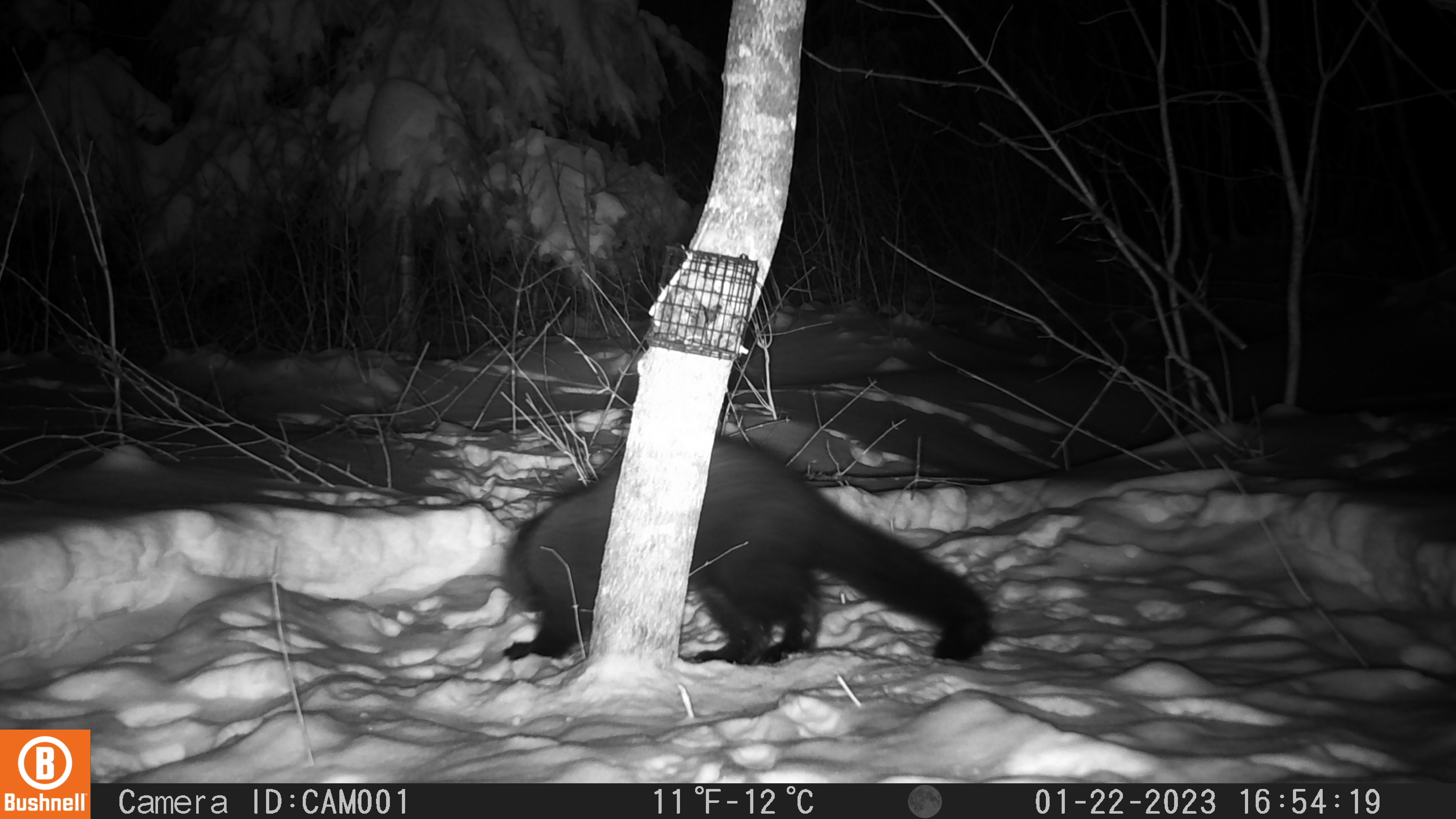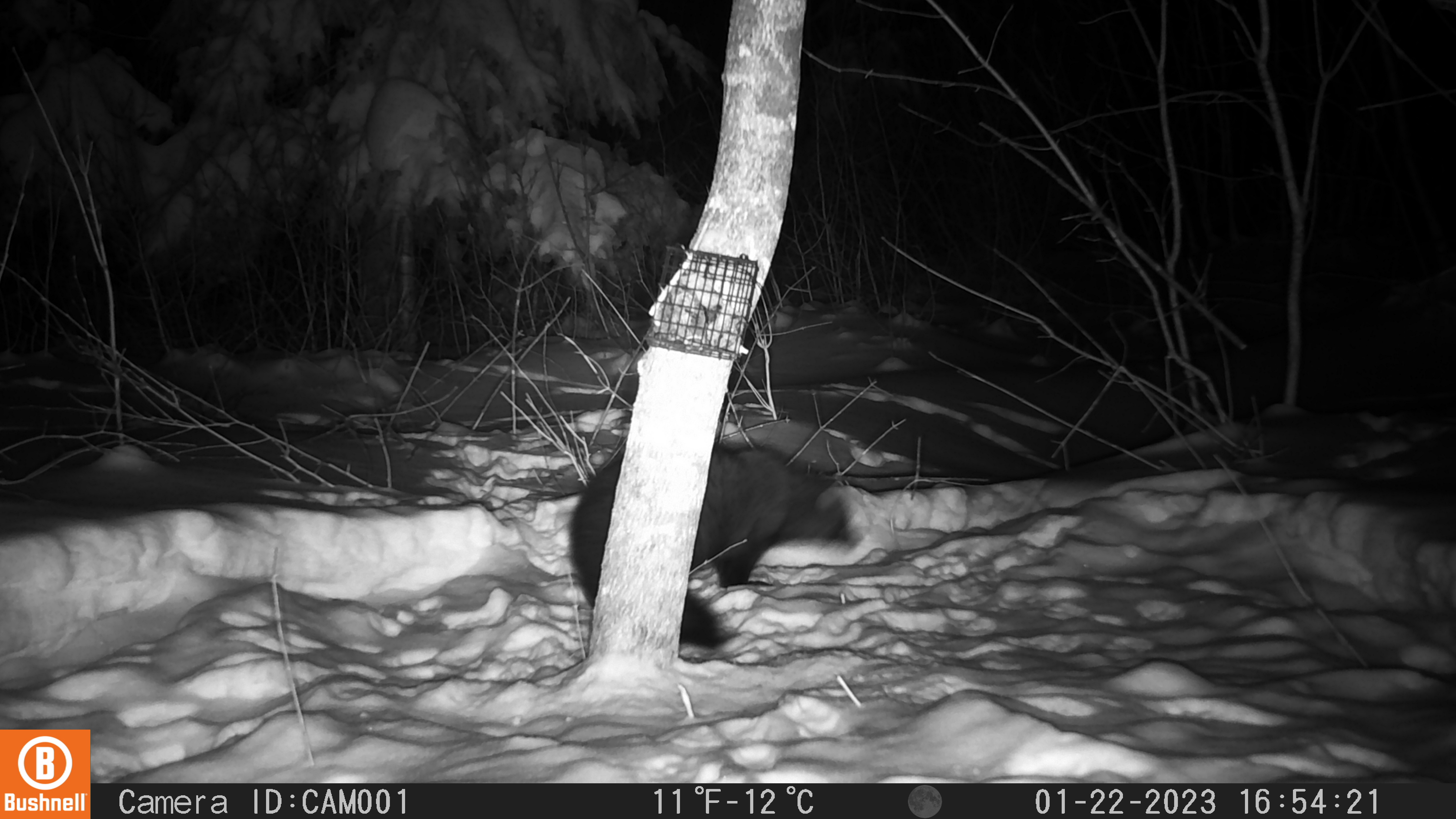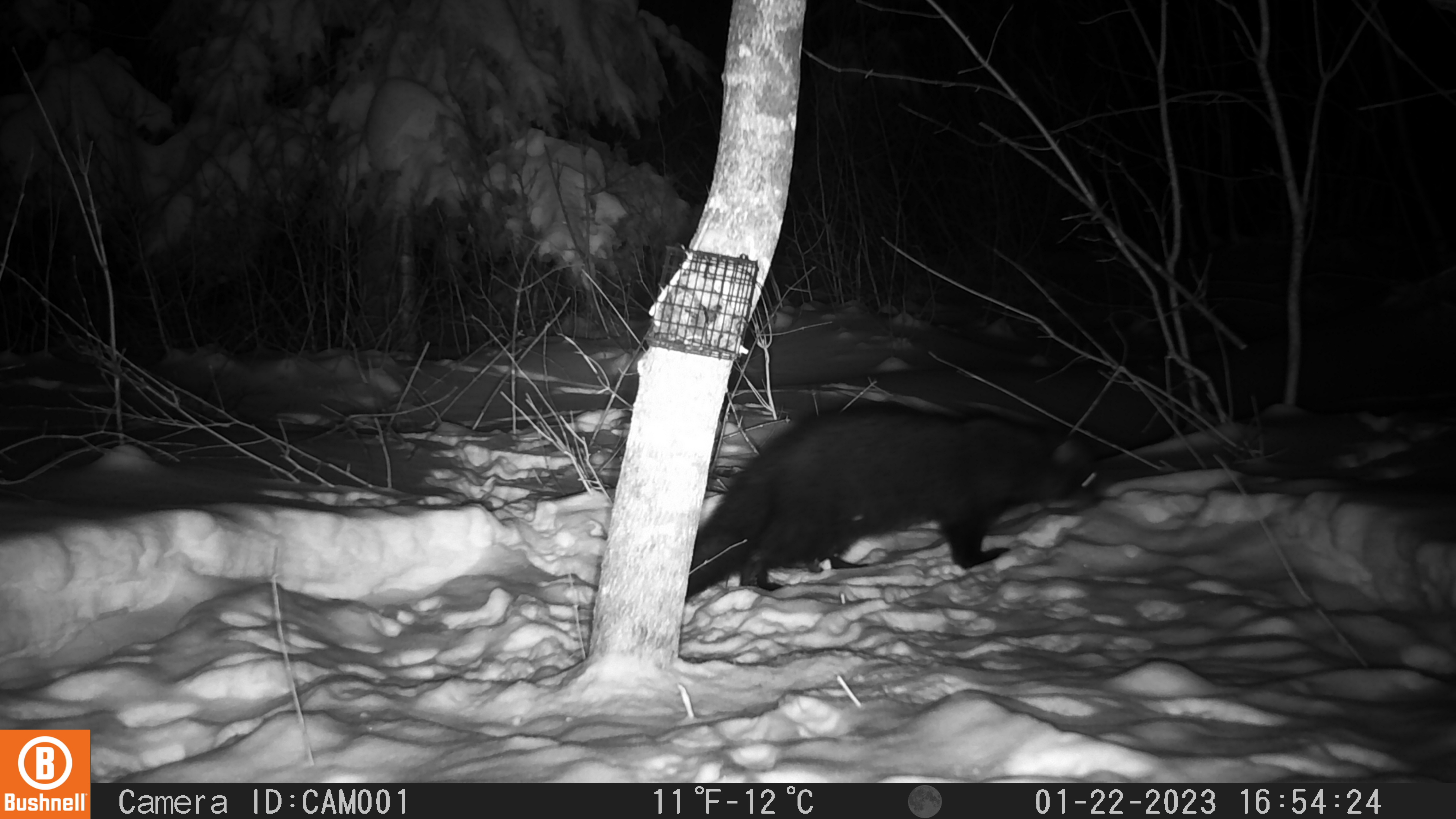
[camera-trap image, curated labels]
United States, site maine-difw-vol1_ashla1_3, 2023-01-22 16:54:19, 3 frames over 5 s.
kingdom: Animalia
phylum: Chordata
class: Mammalia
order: Carnivora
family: Mustelidae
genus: Pekania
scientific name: Pekania pennanti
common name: fisher